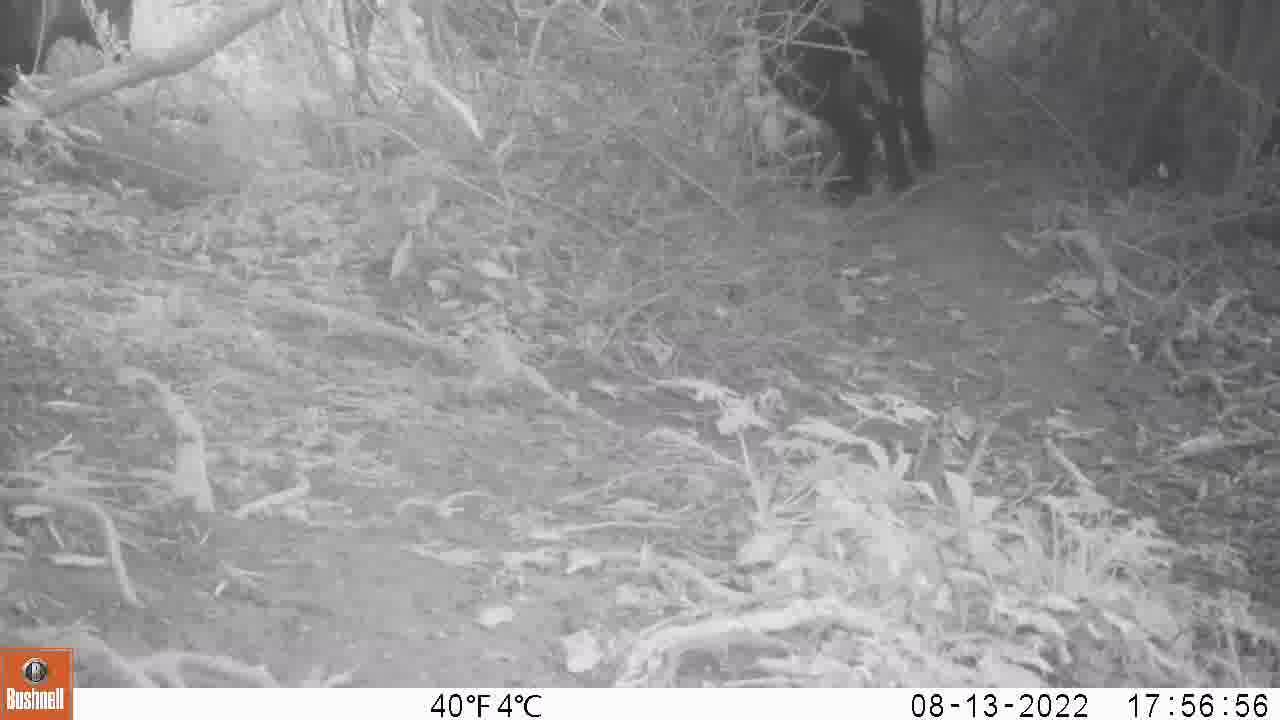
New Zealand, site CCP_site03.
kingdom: Animalia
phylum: Chordata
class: Mammalia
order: Artiodactyla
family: Bovidae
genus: Capra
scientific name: Capra hircus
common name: goat